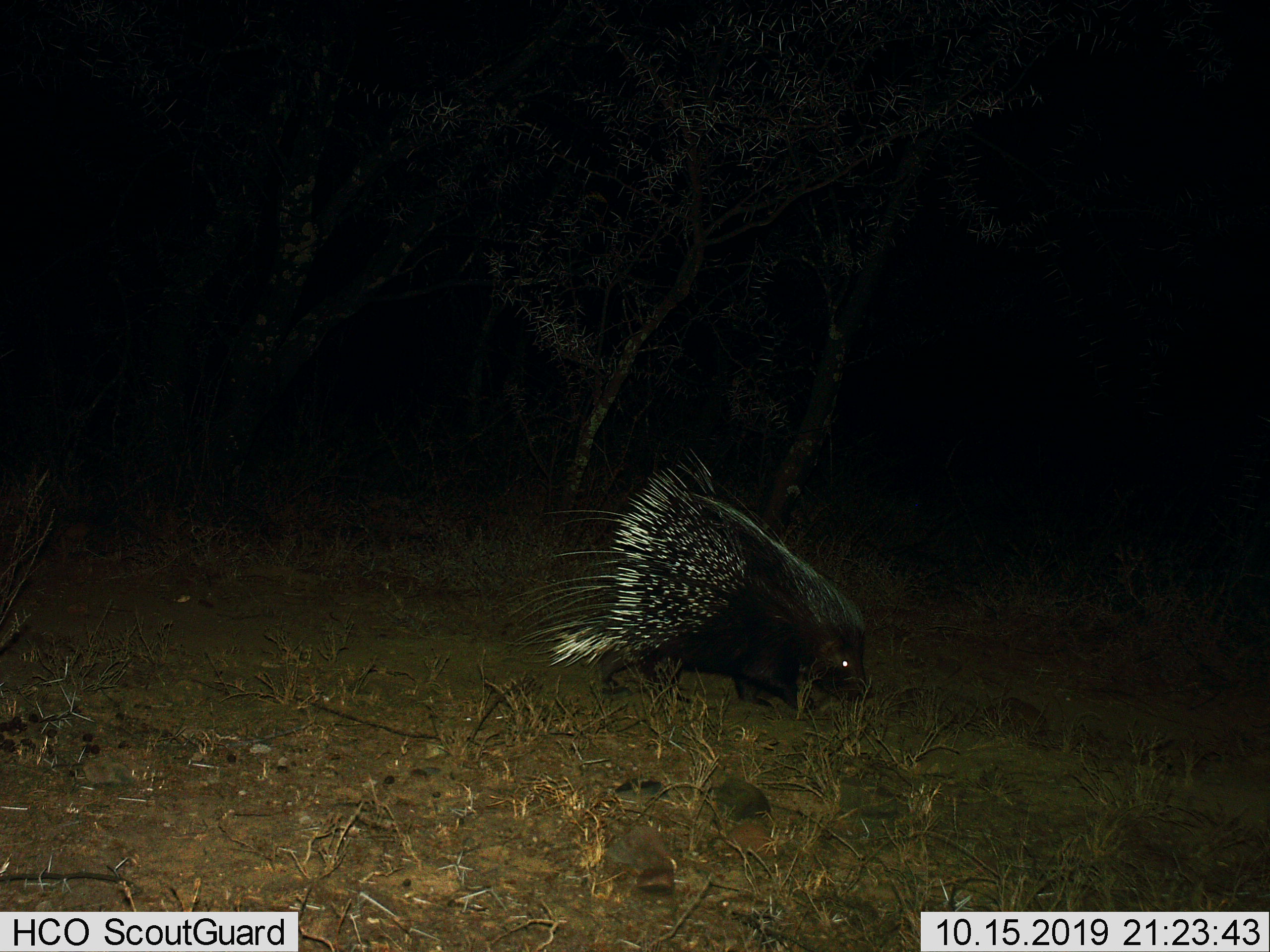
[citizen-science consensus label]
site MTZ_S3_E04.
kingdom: Animalia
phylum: Chordata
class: Mammalia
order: Rodentia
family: Hystricidae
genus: Hystrix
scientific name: Hystrix cristata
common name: crested porcupine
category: porcupine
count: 1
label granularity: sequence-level